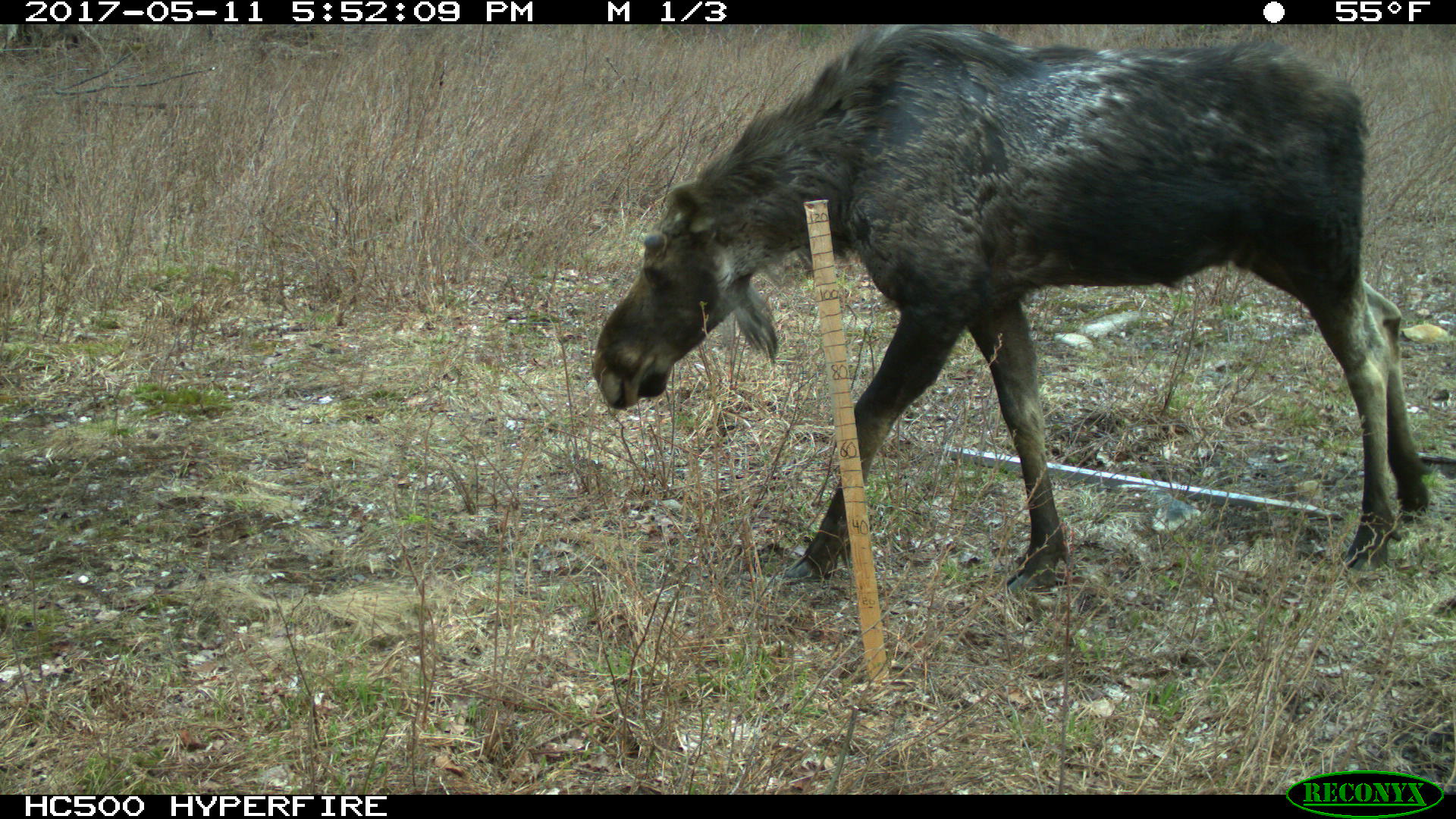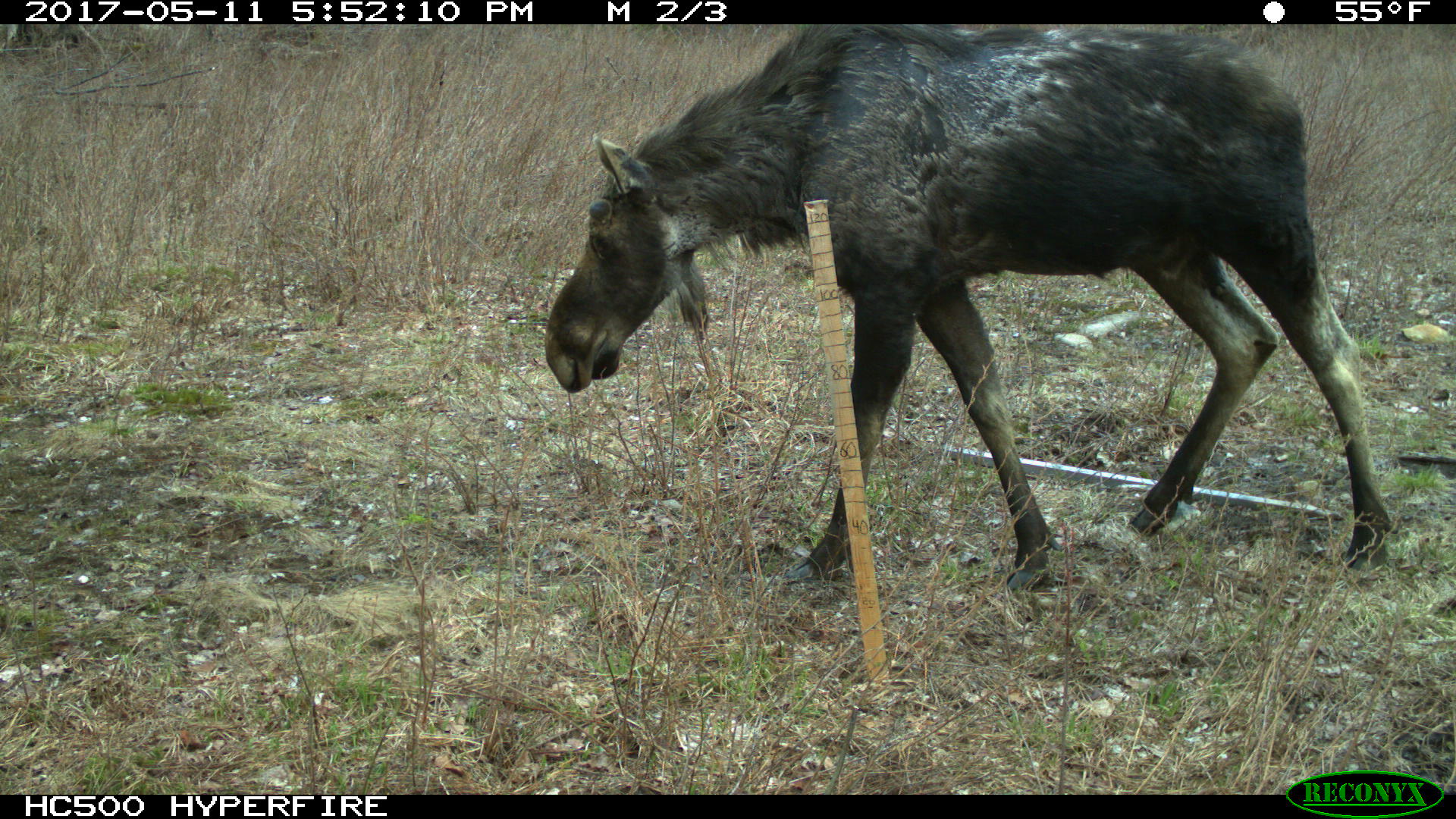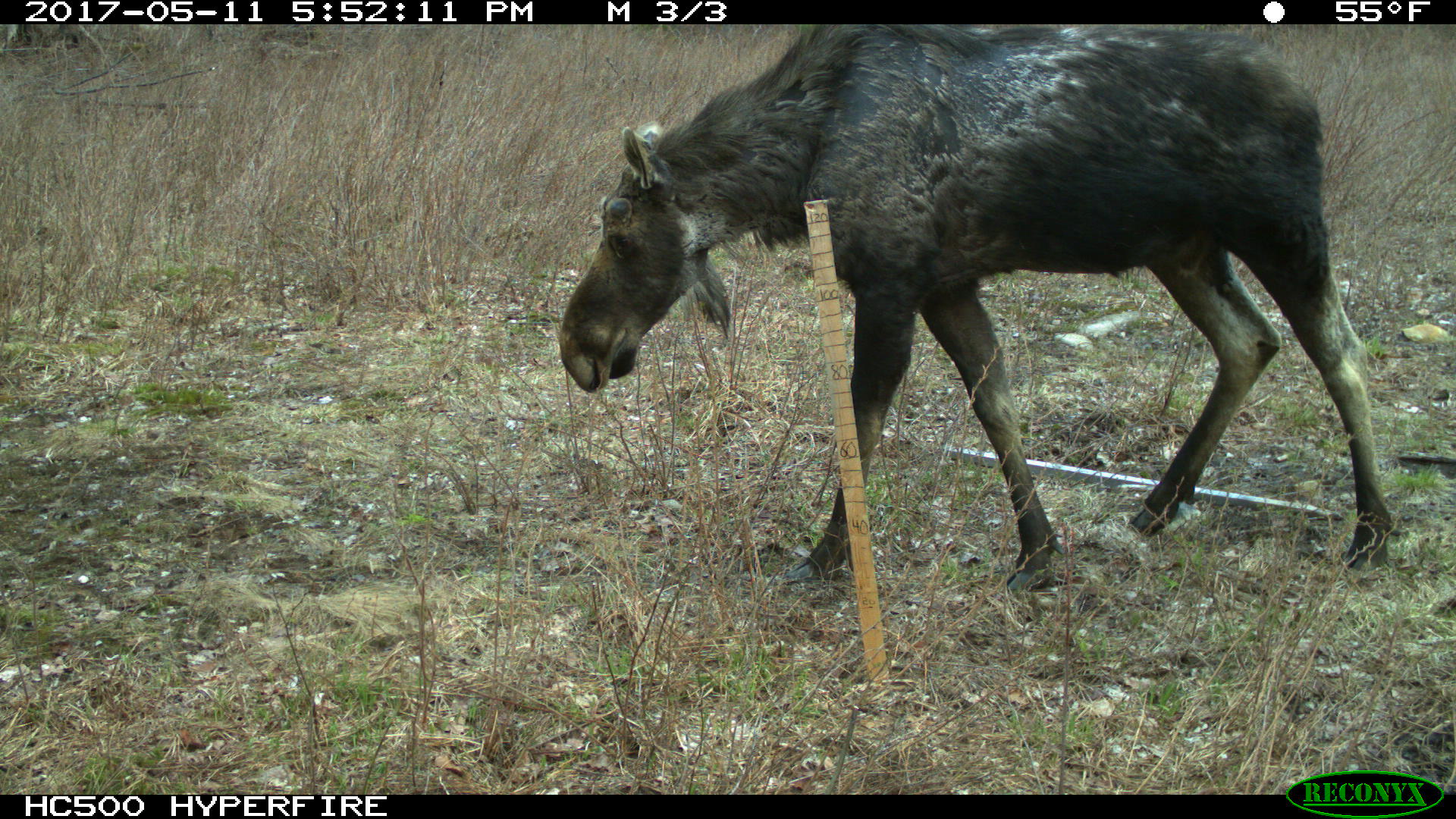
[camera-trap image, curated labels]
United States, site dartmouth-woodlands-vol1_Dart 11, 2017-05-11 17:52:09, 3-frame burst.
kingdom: Animalia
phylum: Chordata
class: Mammalia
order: Artiodactyla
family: Cervidae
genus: Alces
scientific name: Alces alces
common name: moose